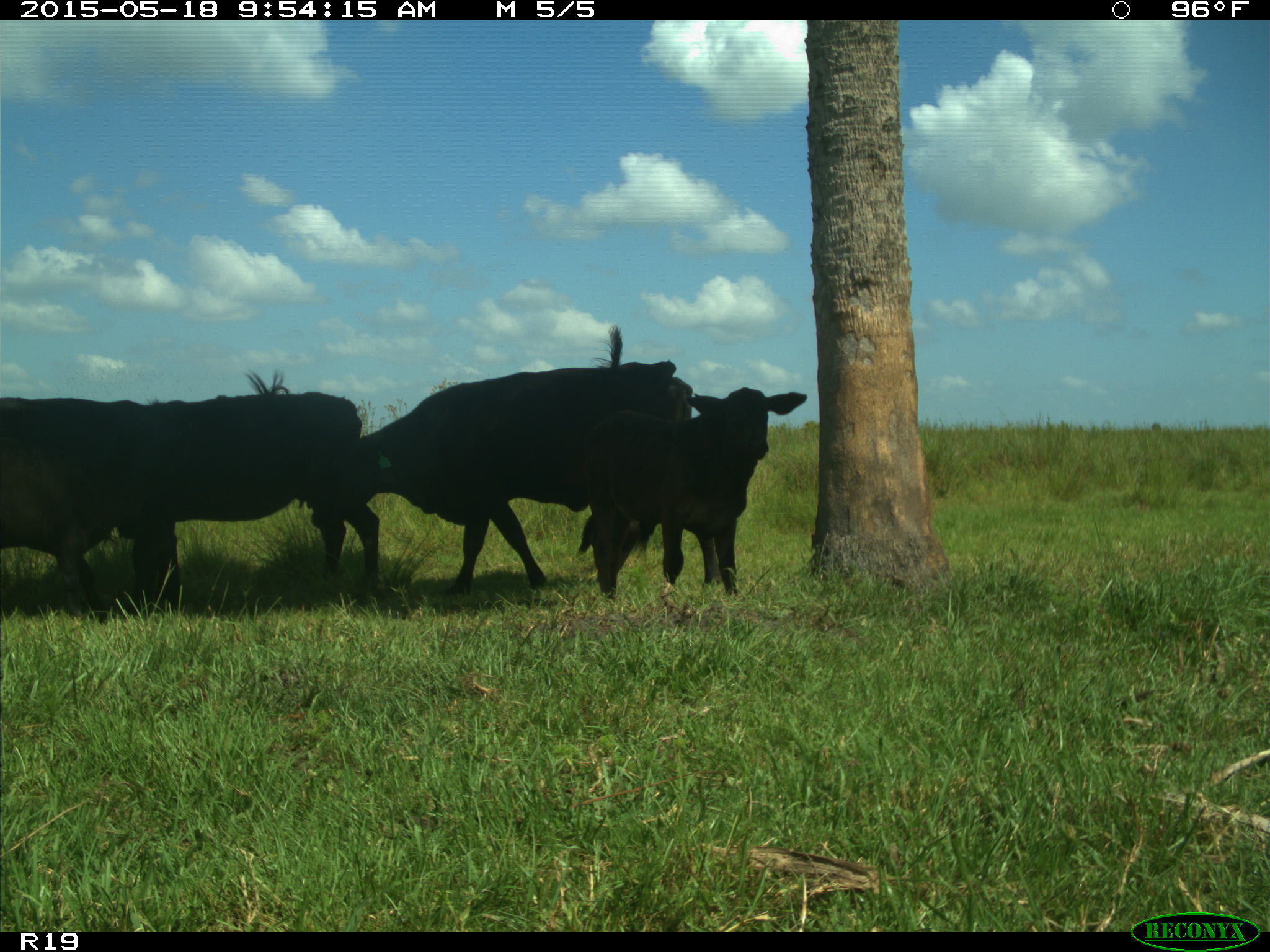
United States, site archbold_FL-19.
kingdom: Animalia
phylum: Chordata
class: Mammalia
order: Artiodactyla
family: Bovidae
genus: Bos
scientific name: Bos taurus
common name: domestic cow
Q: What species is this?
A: Bos taurus (domestic cow).